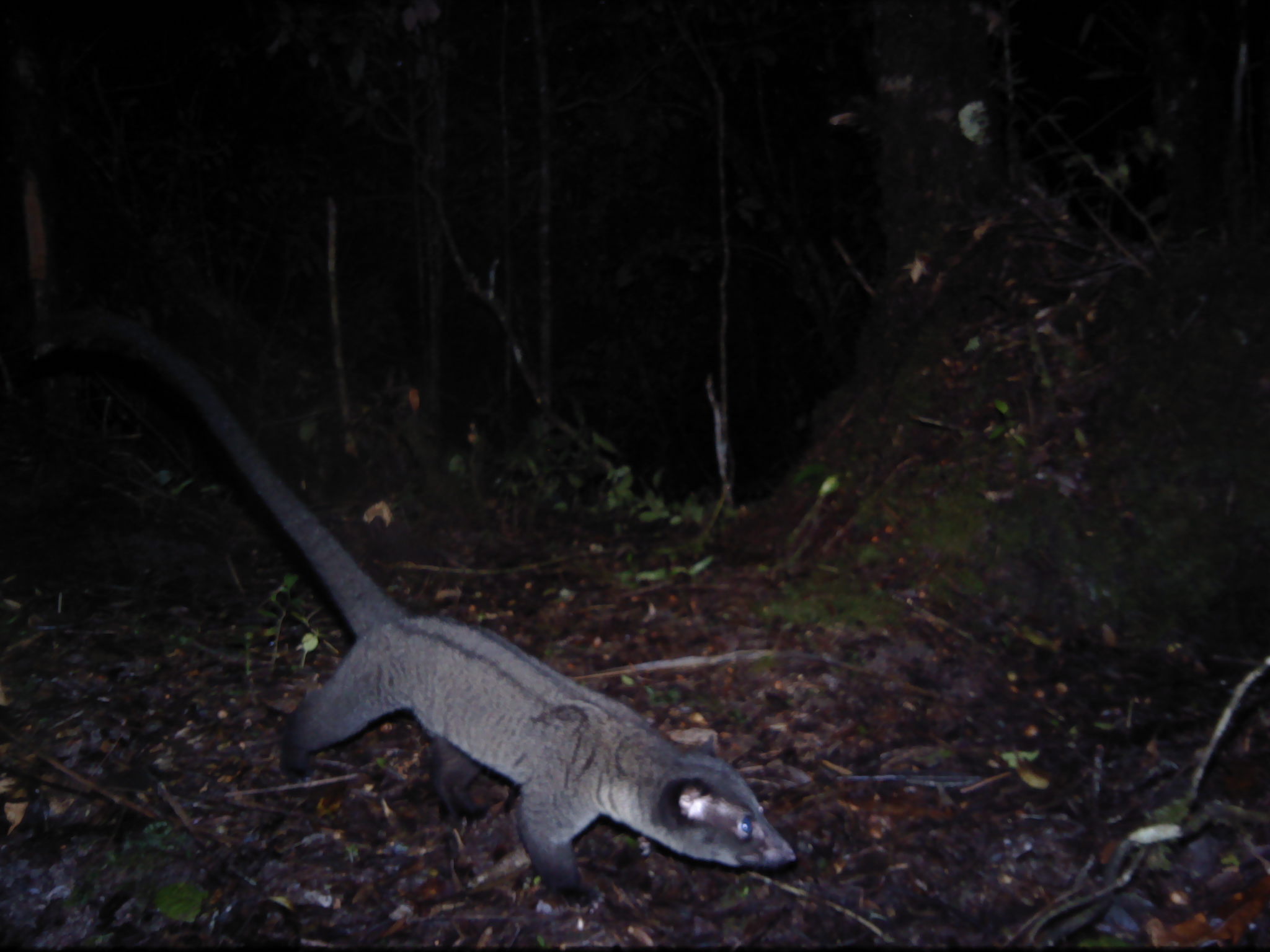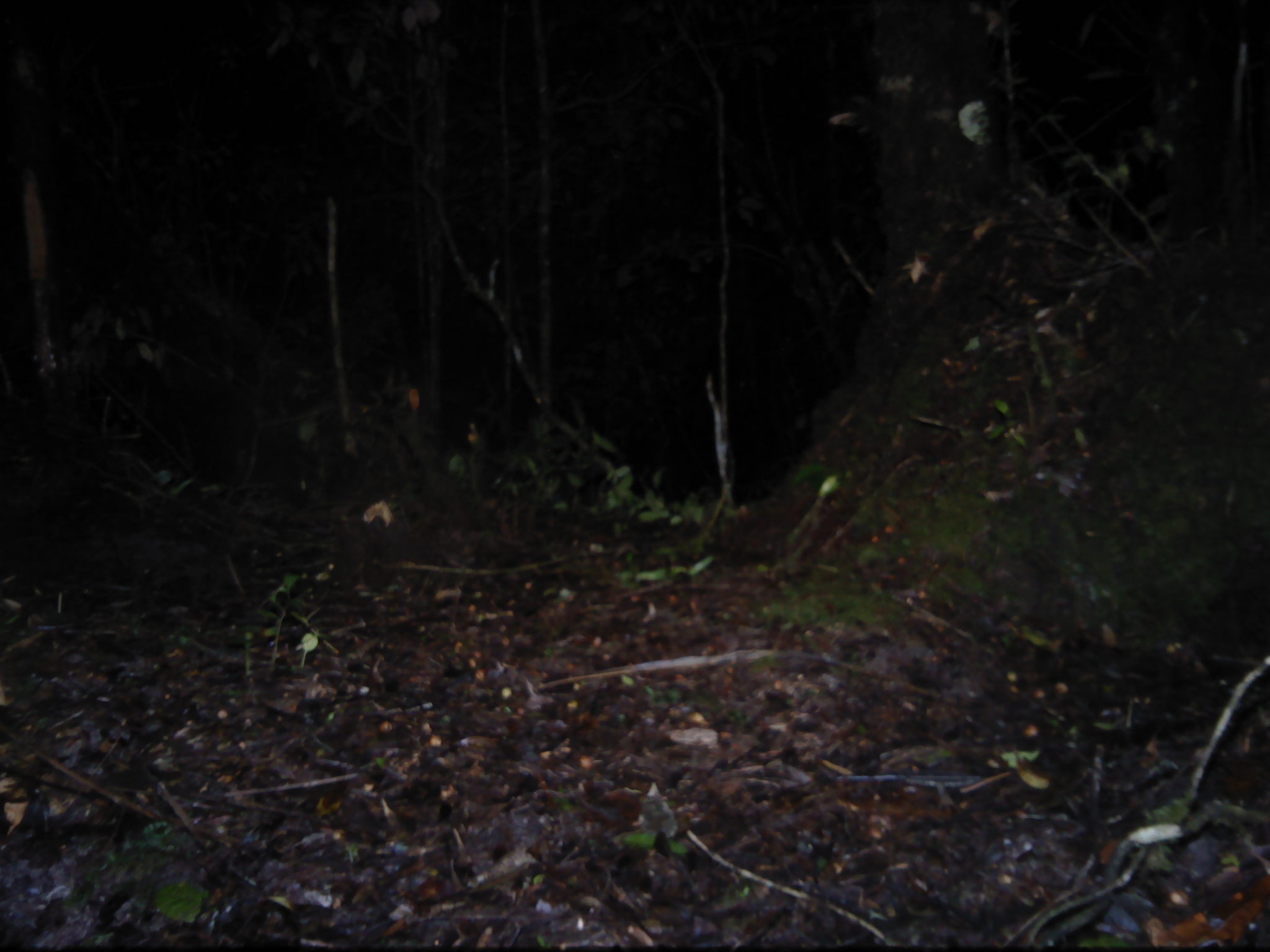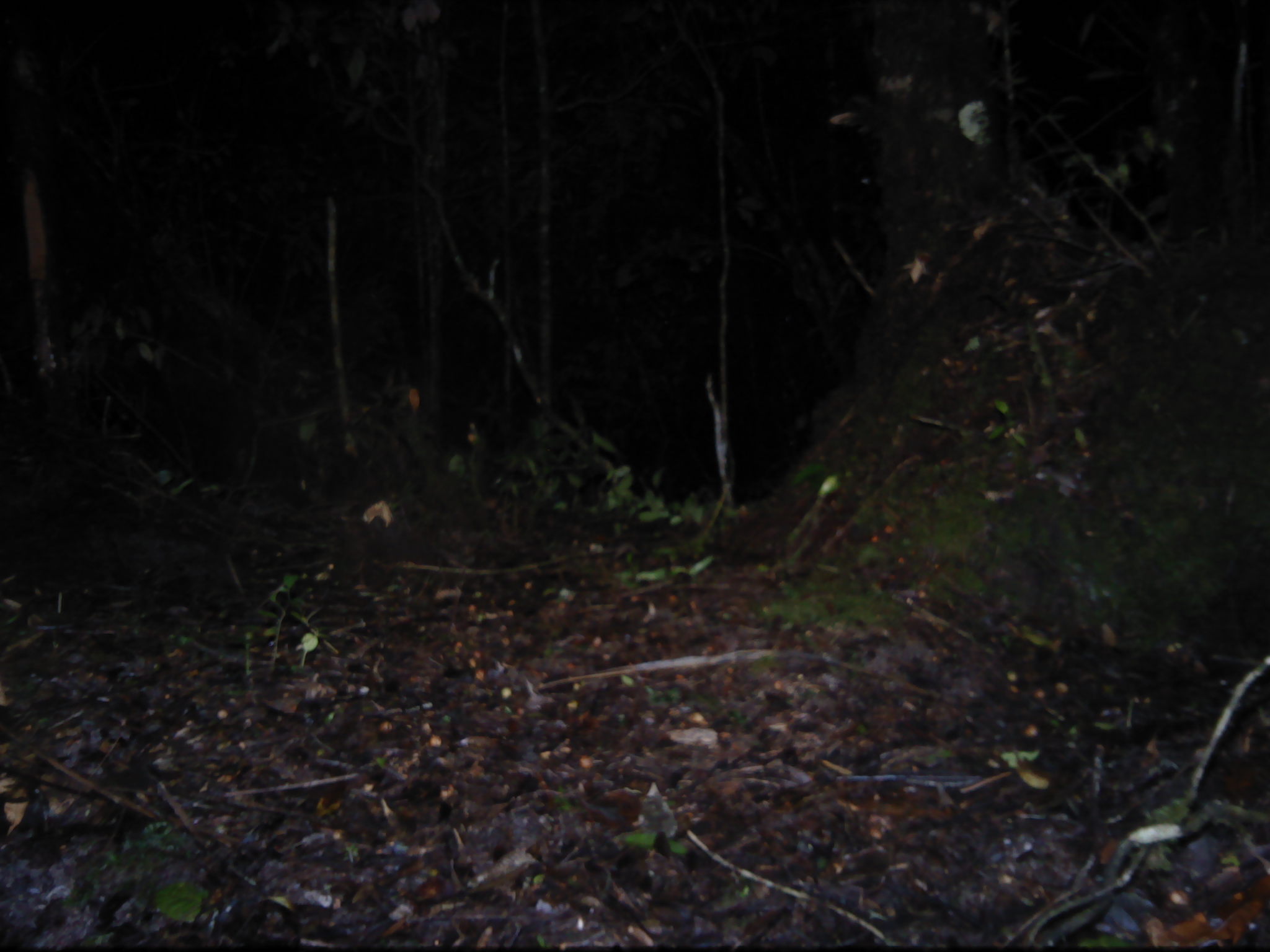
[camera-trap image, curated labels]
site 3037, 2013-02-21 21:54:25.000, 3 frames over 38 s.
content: unidentified animal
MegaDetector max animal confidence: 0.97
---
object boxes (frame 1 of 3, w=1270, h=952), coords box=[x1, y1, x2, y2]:
unidentifiable: box=[22, 311, 795, 917]